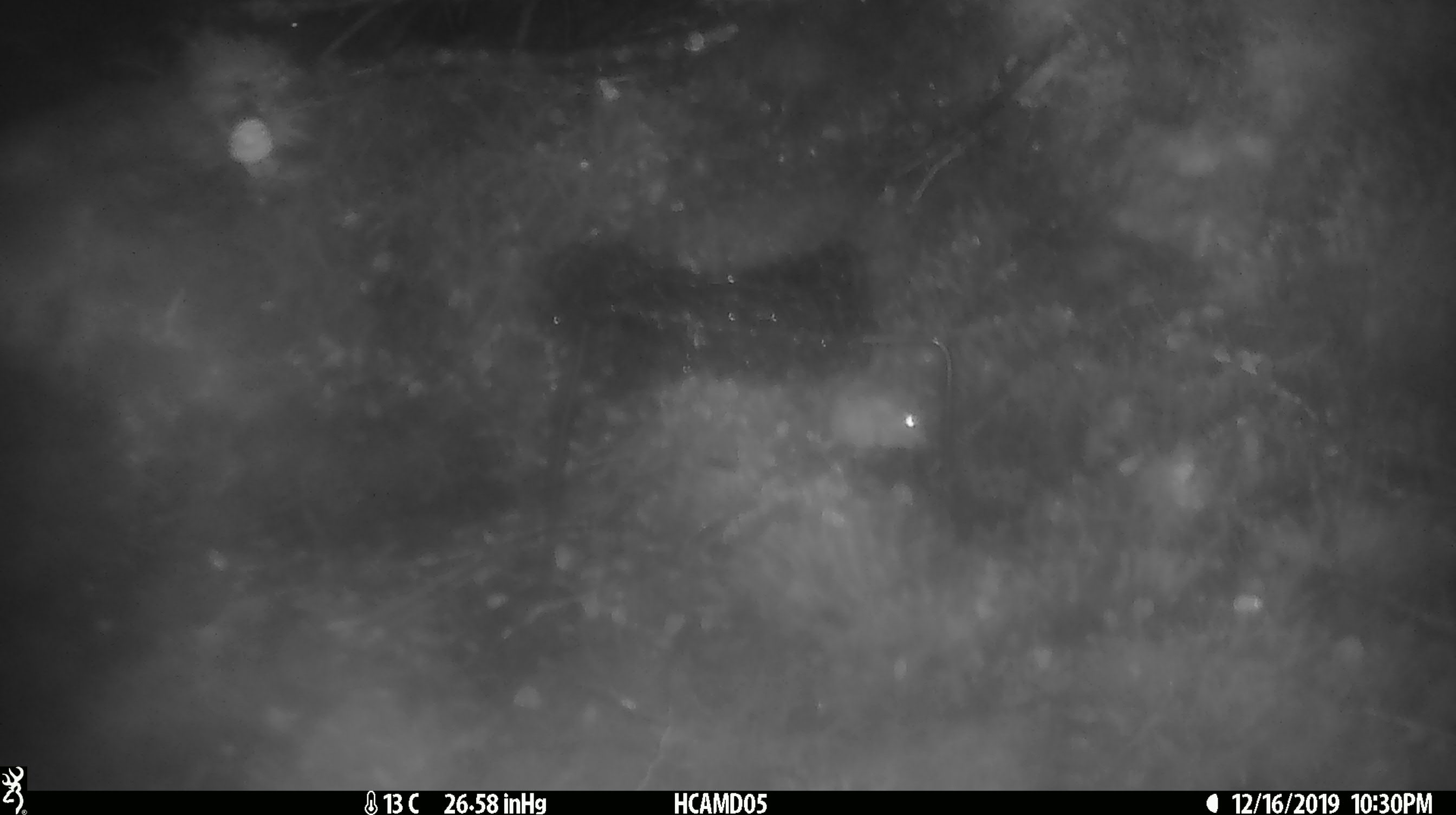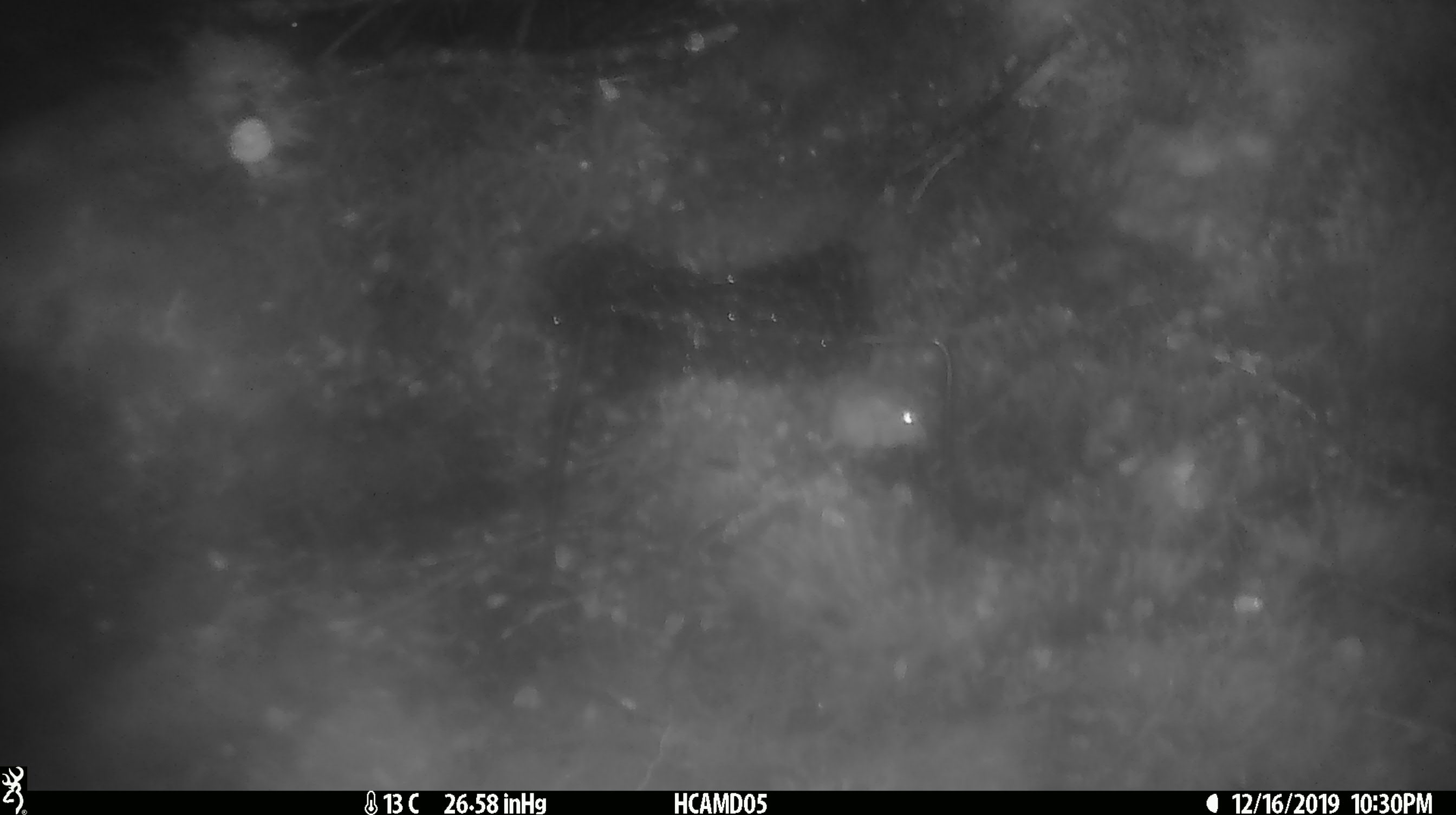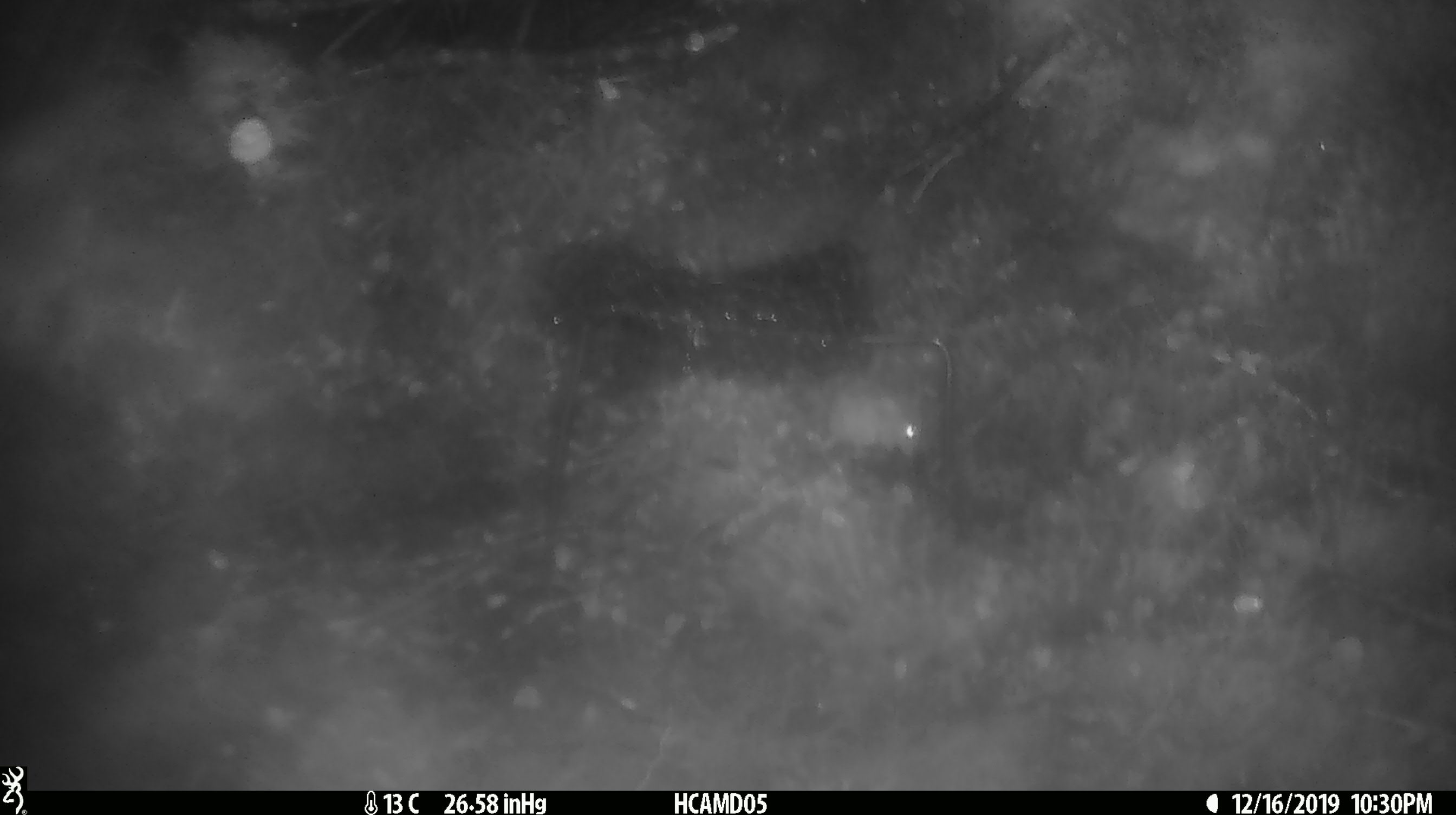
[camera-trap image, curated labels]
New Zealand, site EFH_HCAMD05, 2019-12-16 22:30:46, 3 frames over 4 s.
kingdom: Animalia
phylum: Chordata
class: Mammalia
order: Rodentia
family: Muridae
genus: Mus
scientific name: Mus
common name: mouse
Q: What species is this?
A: Mouse (Mus).